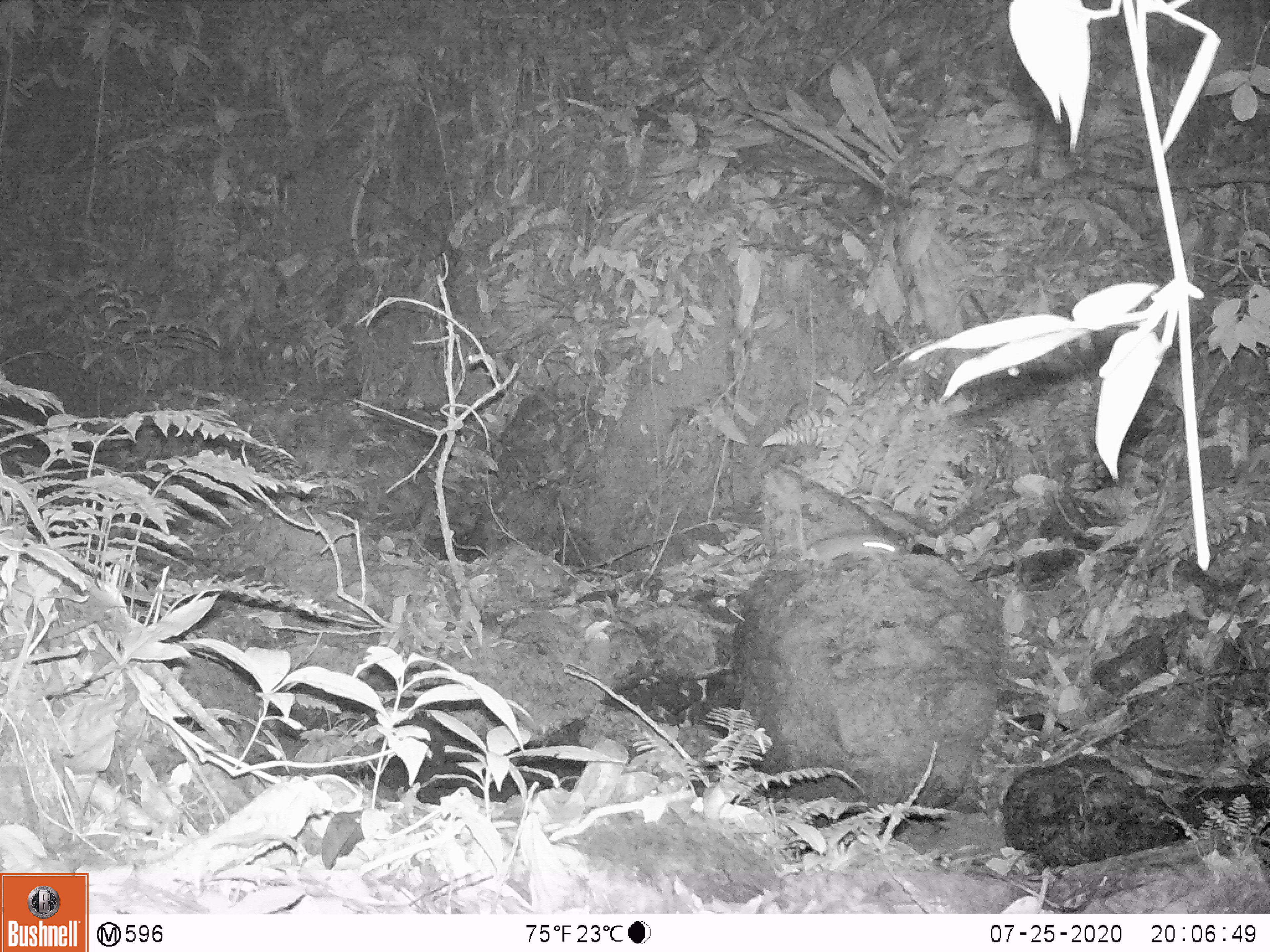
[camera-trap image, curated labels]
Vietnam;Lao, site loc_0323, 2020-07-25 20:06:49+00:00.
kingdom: Animalia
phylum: Chordata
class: Mammalia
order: Rodentia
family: Muridae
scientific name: Muridae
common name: old-world mice and rats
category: unidentified murid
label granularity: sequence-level